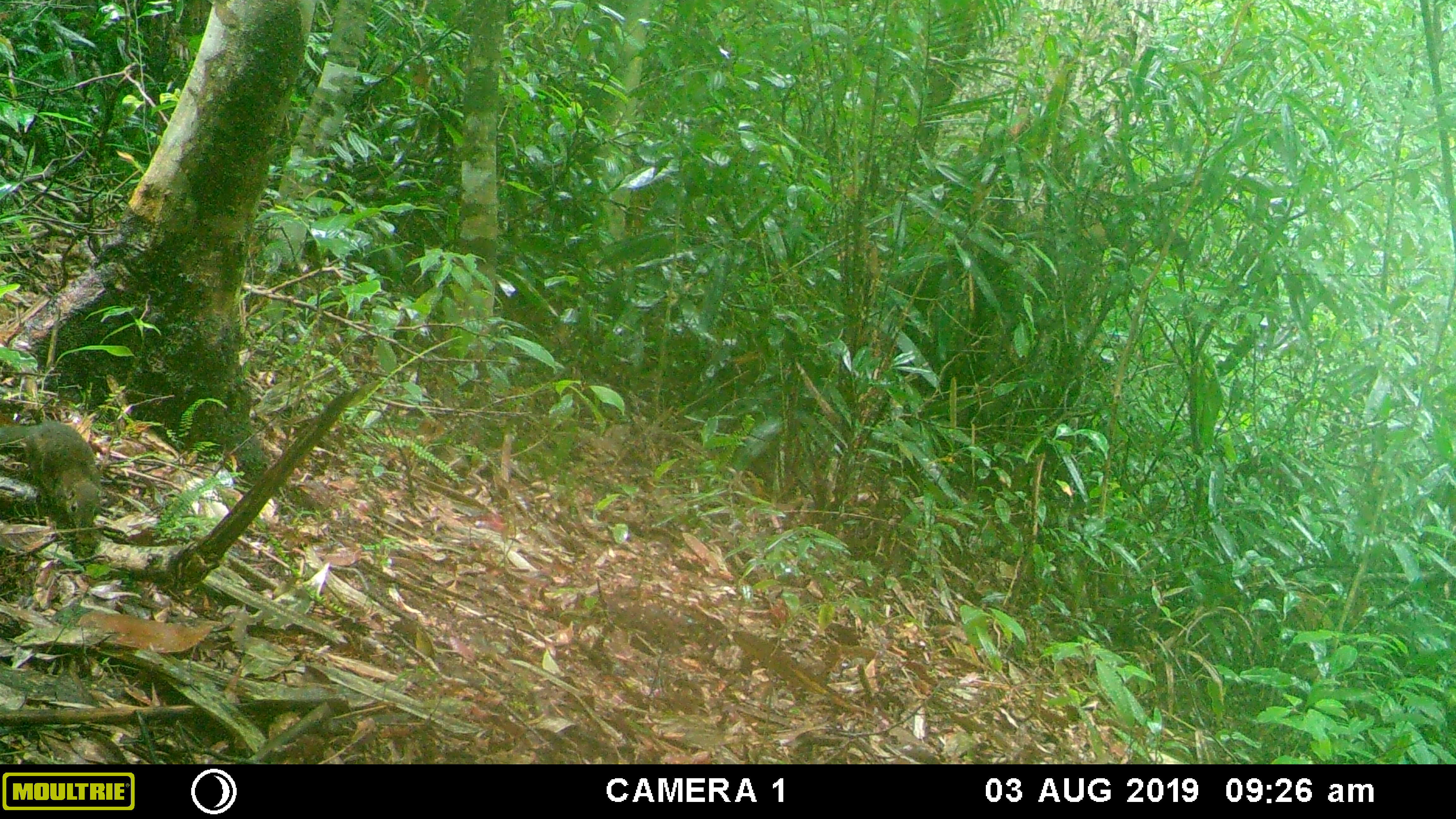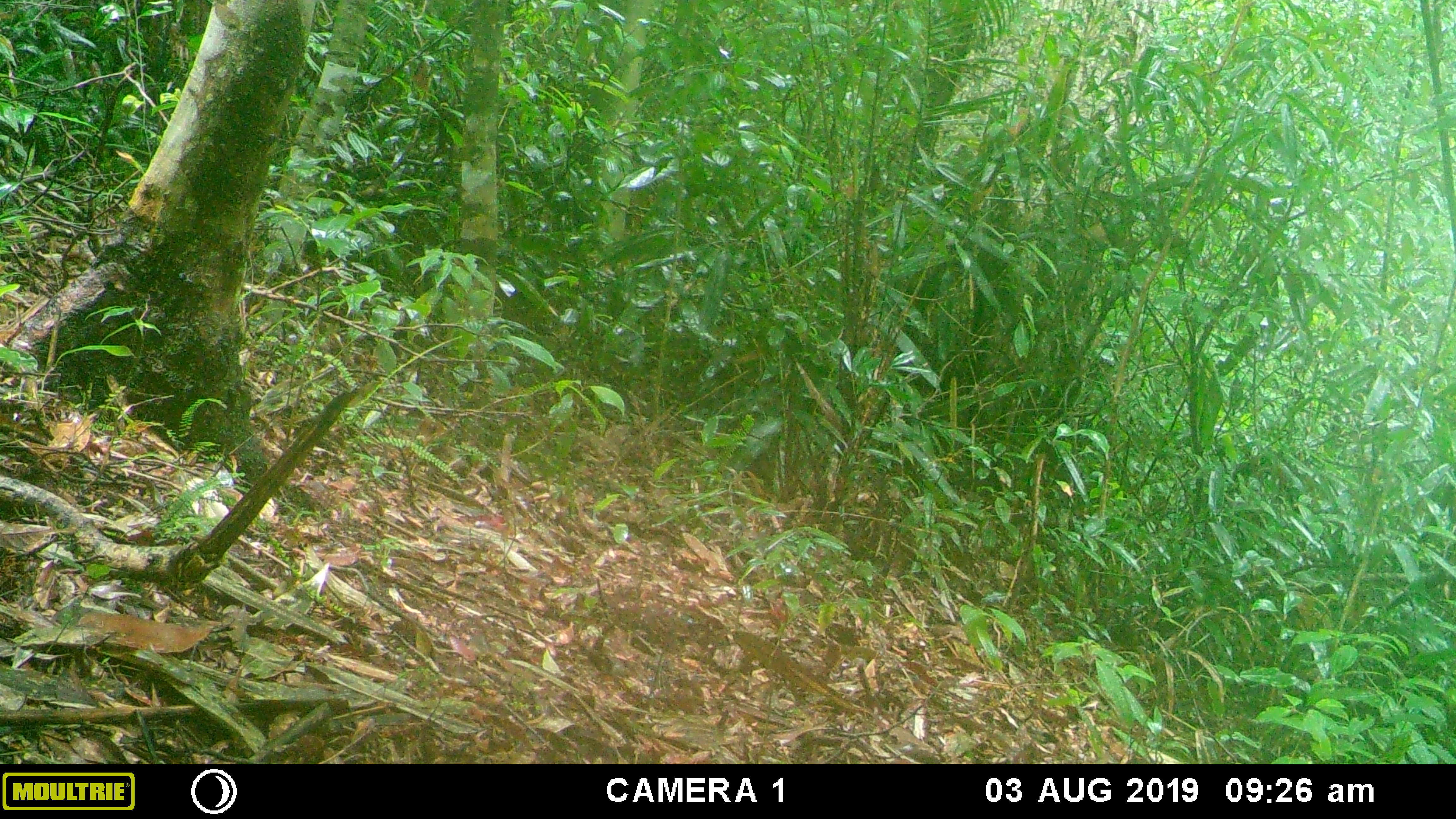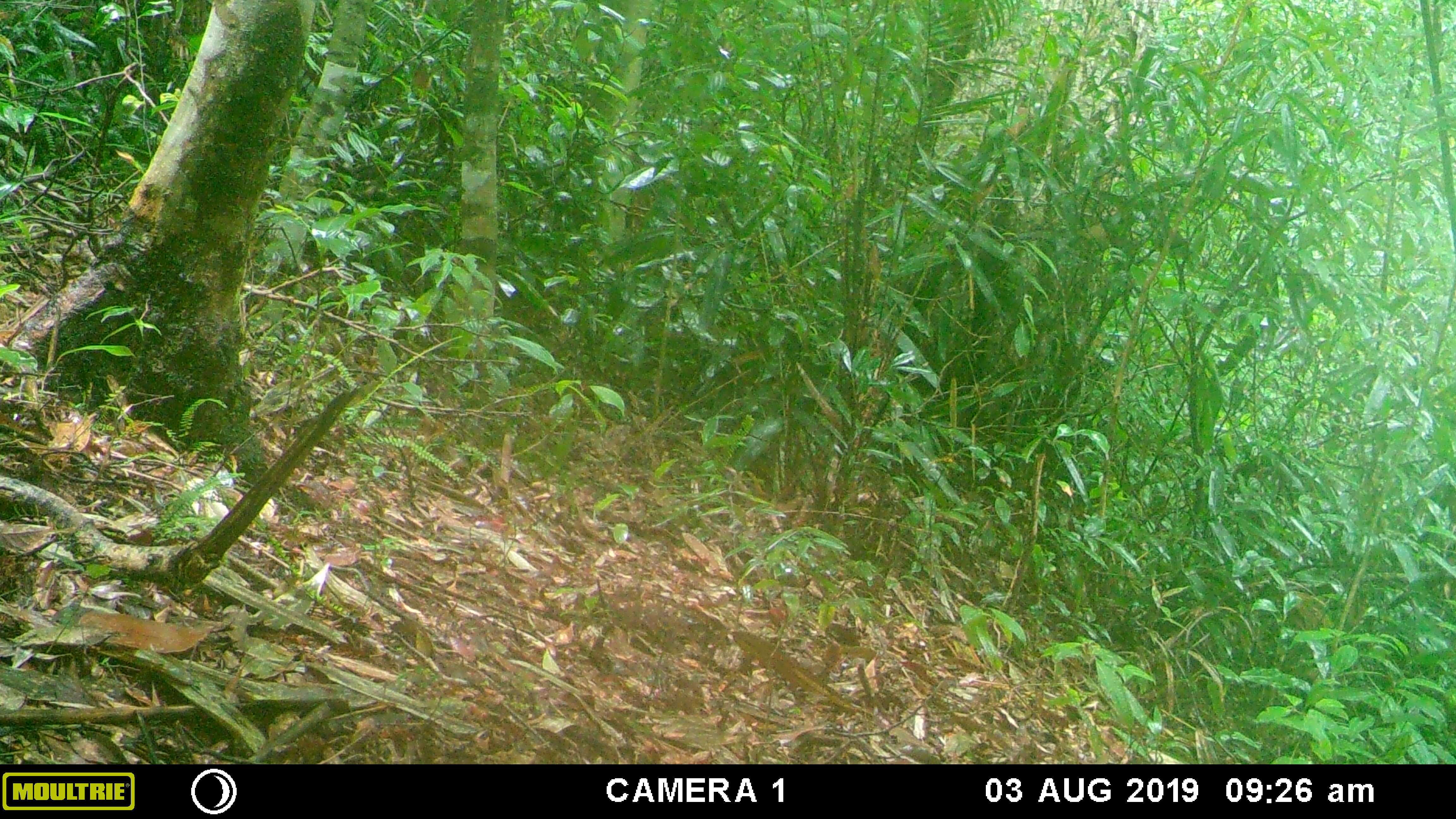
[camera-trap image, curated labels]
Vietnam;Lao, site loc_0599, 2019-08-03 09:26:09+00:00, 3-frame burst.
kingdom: Animalia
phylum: Chordata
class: Mammalia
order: Scandentia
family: Tupaiidae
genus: Tupaia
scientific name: Tupaia belangeri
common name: northern treeshrew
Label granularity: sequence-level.